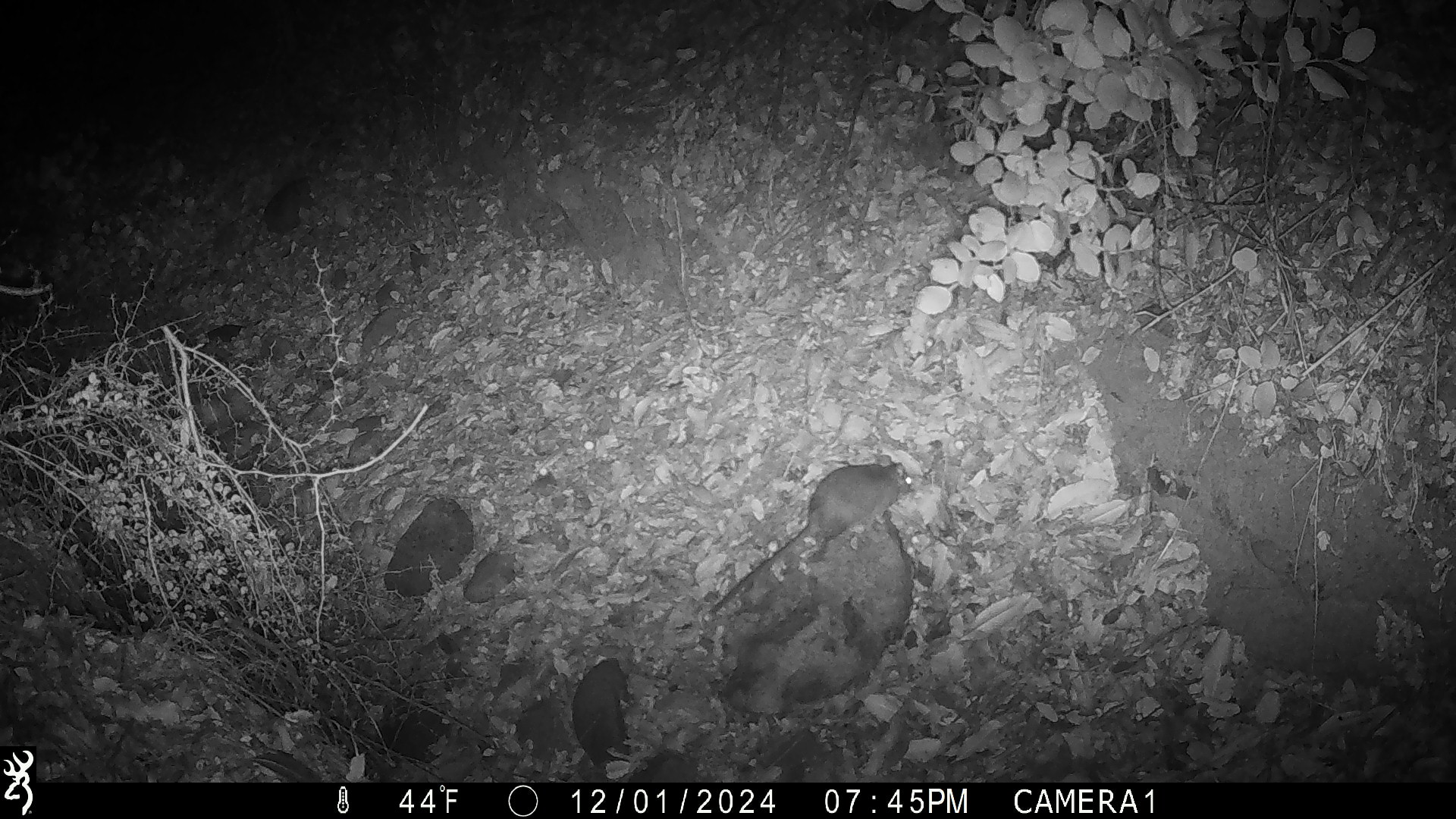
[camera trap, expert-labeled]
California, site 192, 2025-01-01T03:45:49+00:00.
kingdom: Animalia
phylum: Chordata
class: Mammalia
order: Rodentia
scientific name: Rodentia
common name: mouse or rat